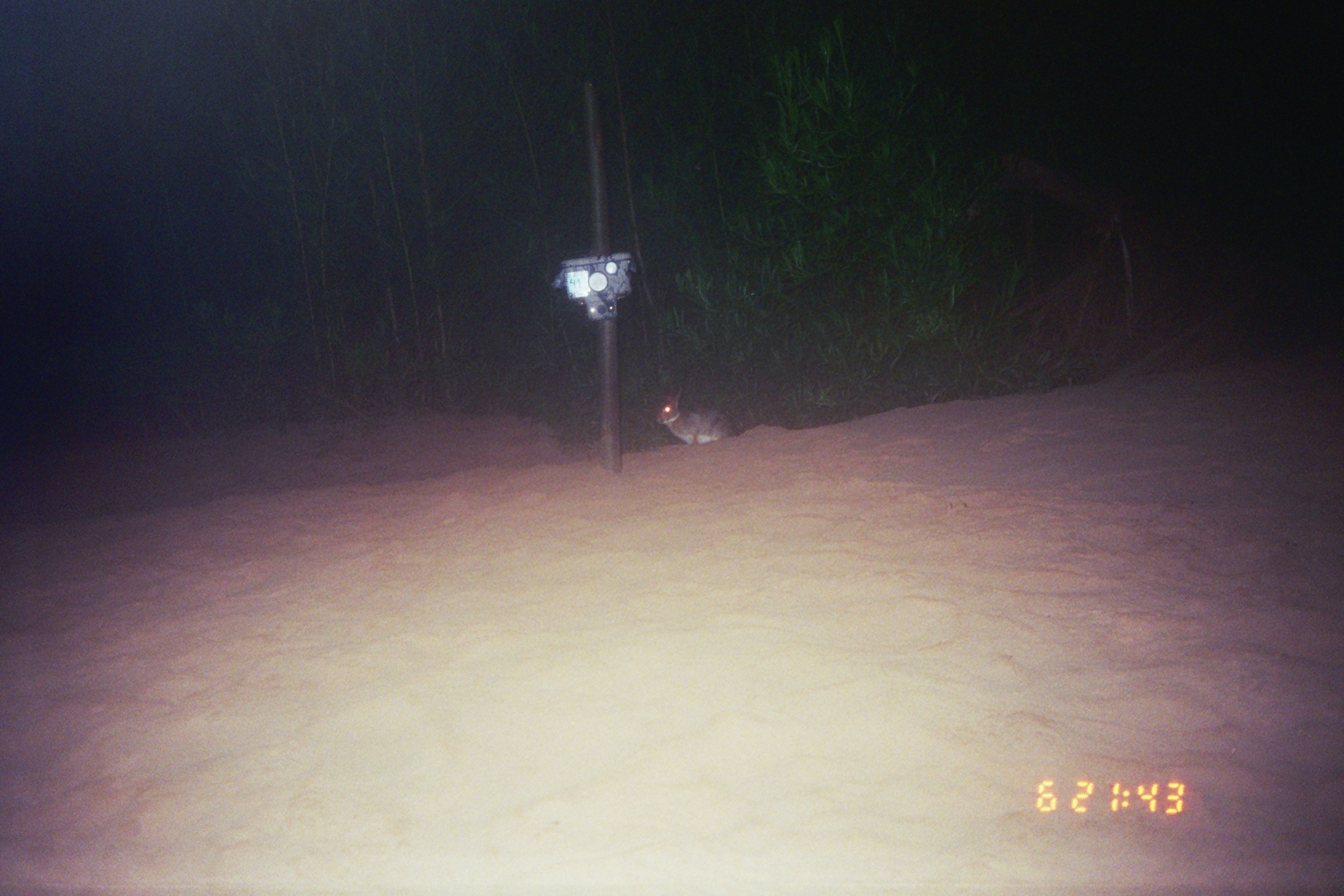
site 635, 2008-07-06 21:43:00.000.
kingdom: Animalia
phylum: Chordata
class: Mammalia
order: Lagomorpha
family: Leporidae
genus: Sylvilagus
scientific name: Sylvilagus brasiliensis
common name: tapeti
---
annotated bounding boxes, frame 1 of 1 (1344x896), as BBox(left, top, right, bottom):
sylvilagus brasiliensis: BBox(655, 388, 738, 445)